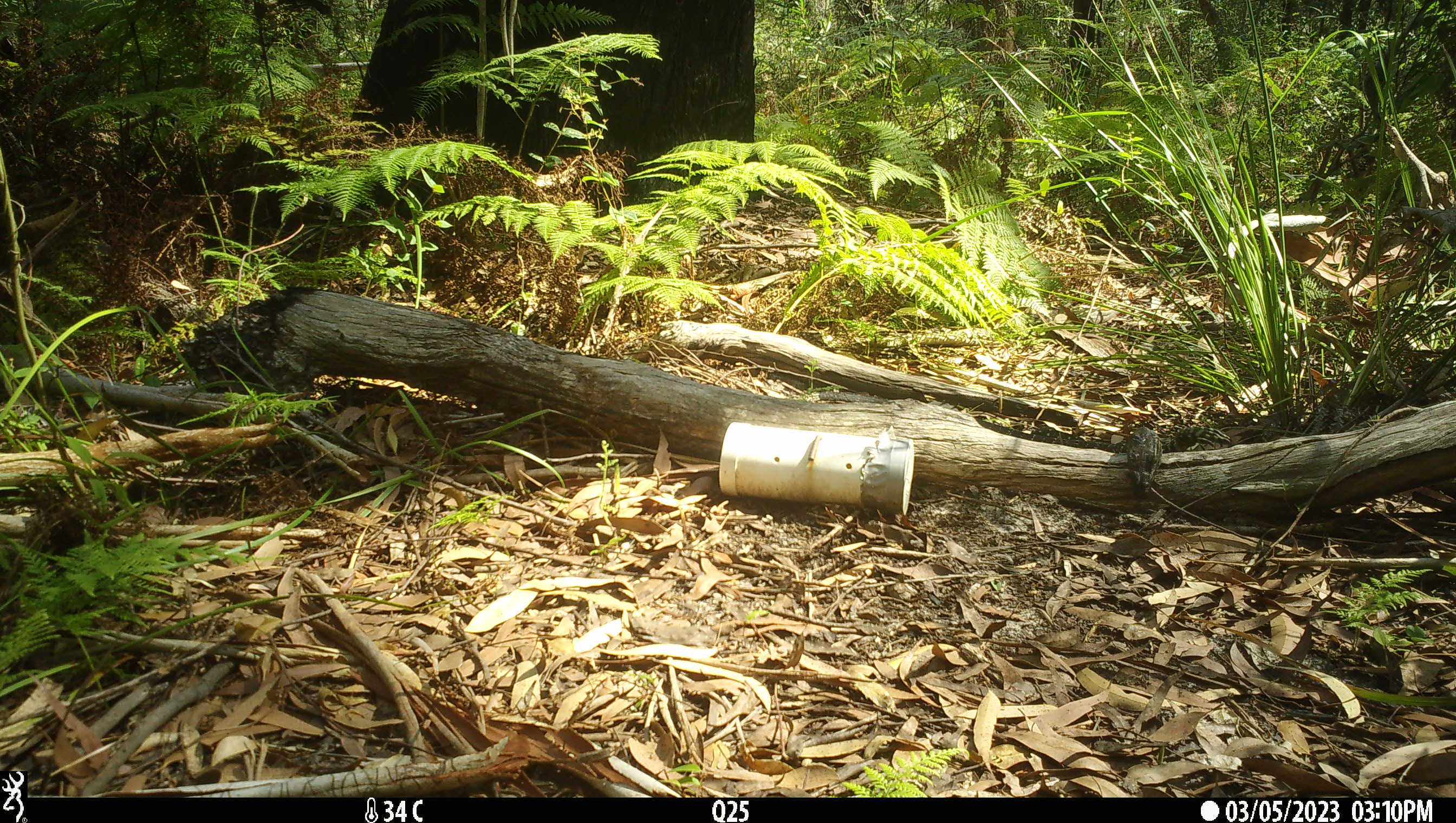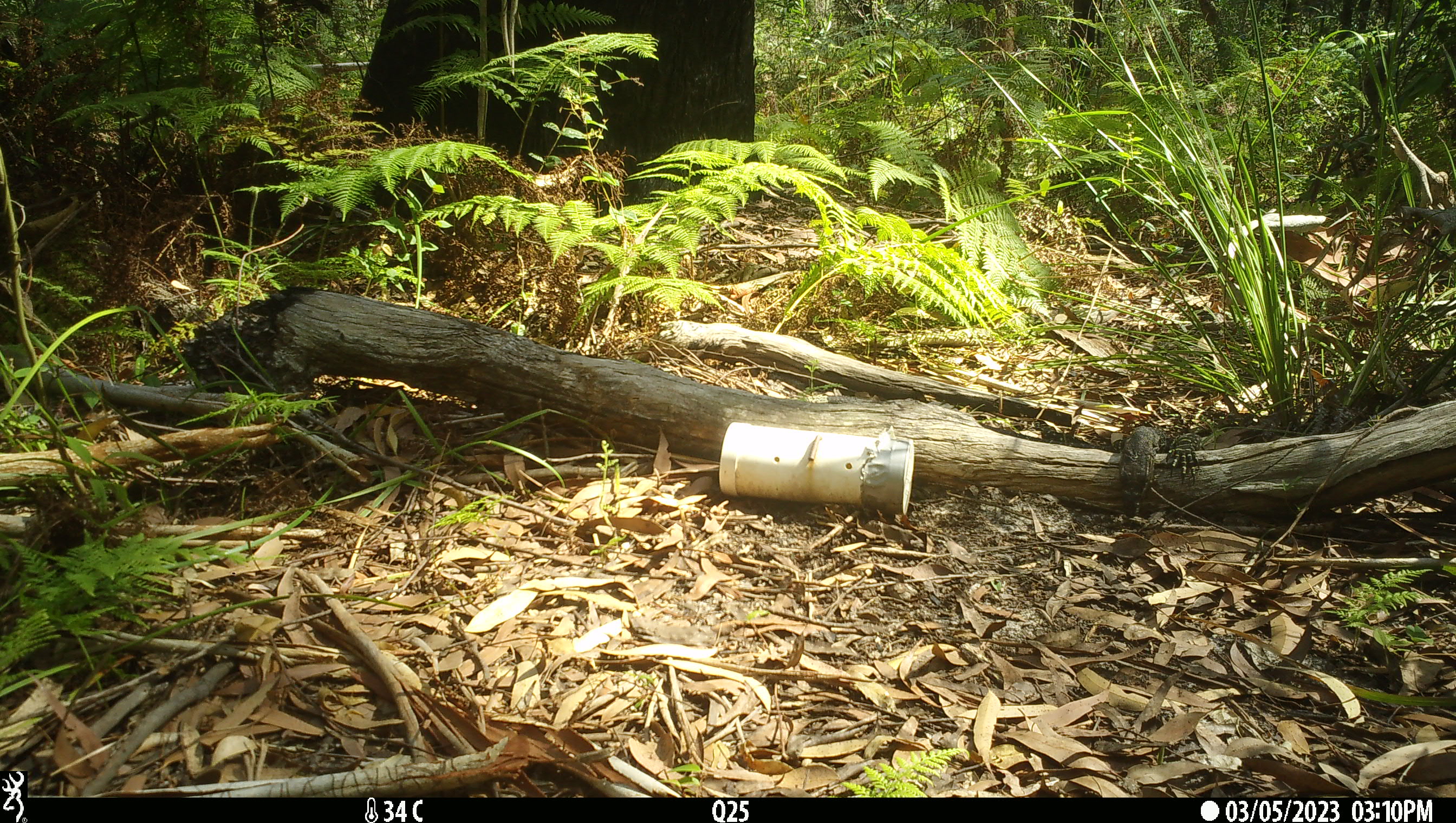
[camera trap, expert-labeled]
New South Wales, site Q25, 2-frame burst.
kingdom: Animalia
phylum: Chordata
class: Reptilia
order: Squamata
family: Varanidae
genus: Varanus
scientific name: Varanus varius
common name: lace monitor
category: goanna